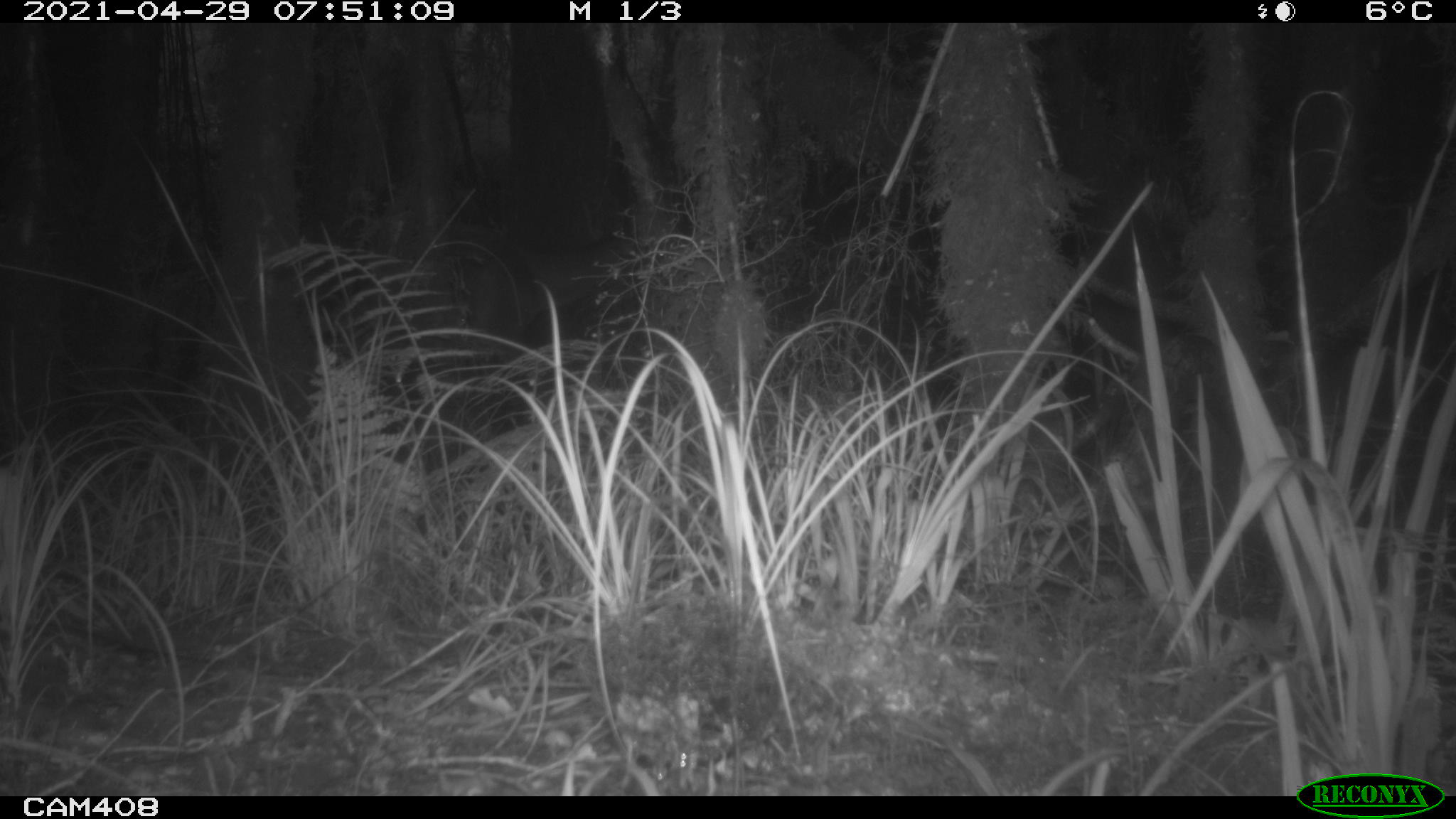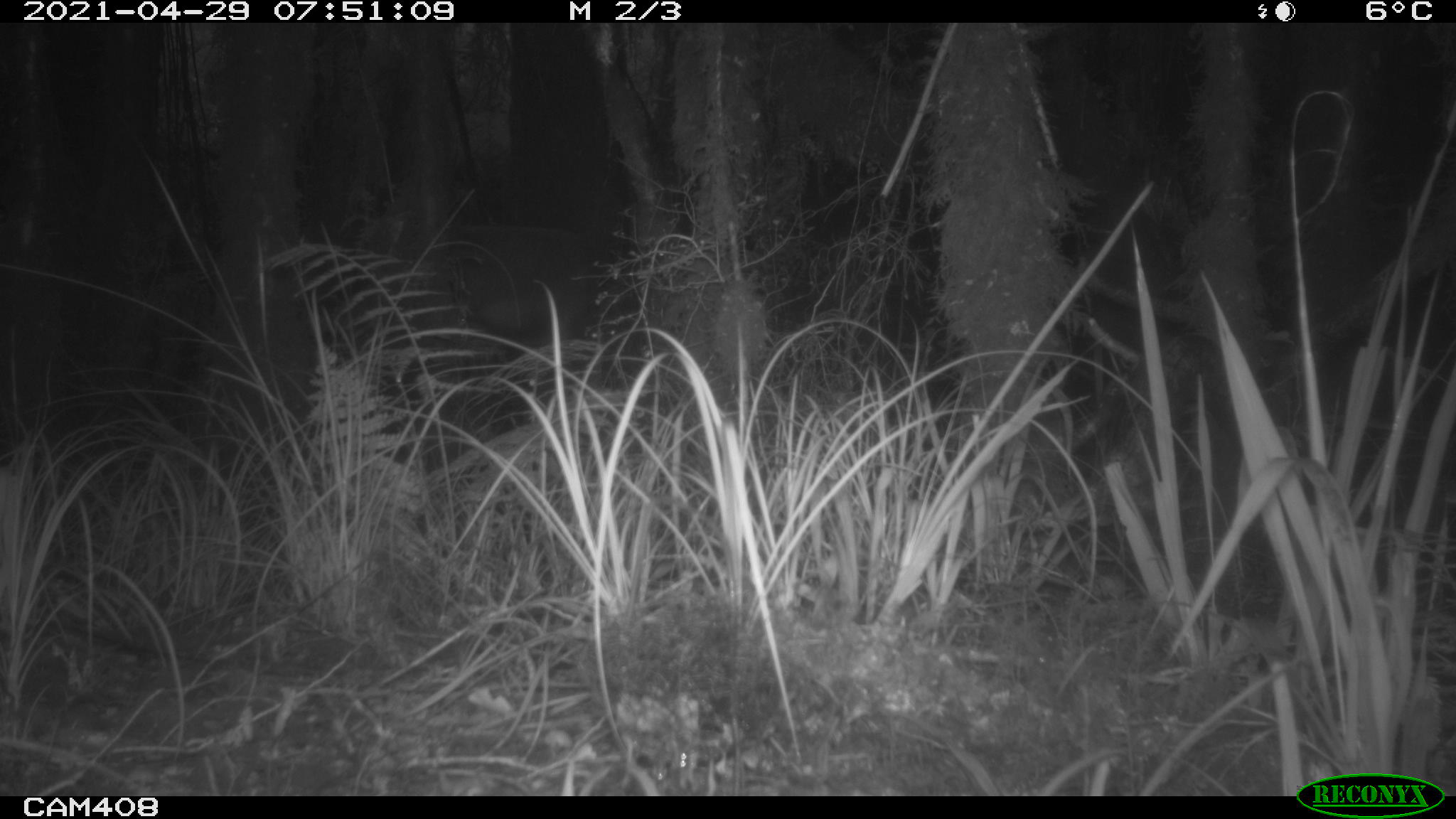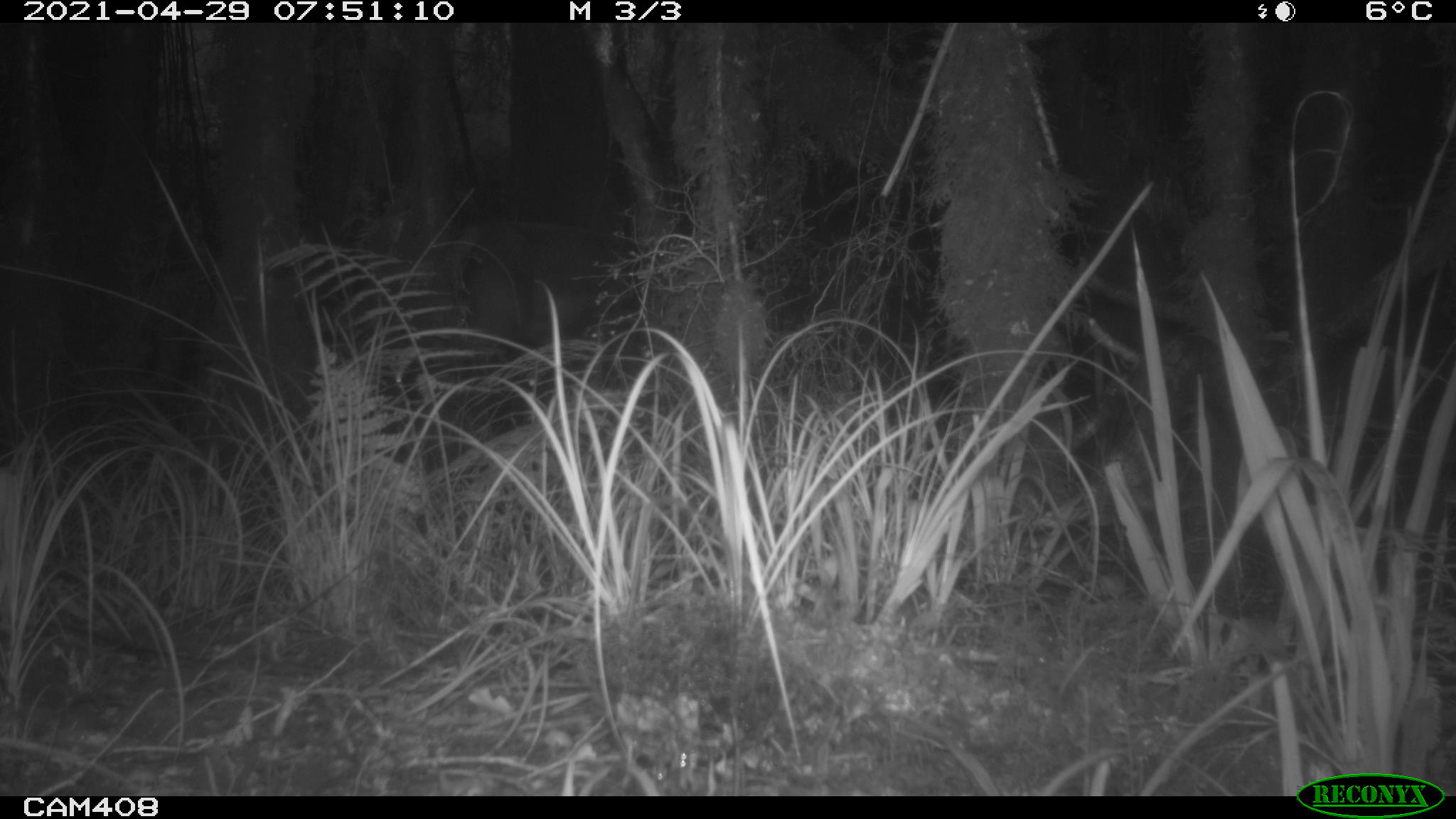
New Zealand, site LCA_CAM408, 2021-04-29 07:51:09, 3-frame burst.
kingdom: Animalia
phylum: Chordata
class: Mammalia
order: Artiodactyla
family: Cervidae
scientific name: Cervidae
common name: deer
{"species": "deer (Cervidae)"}